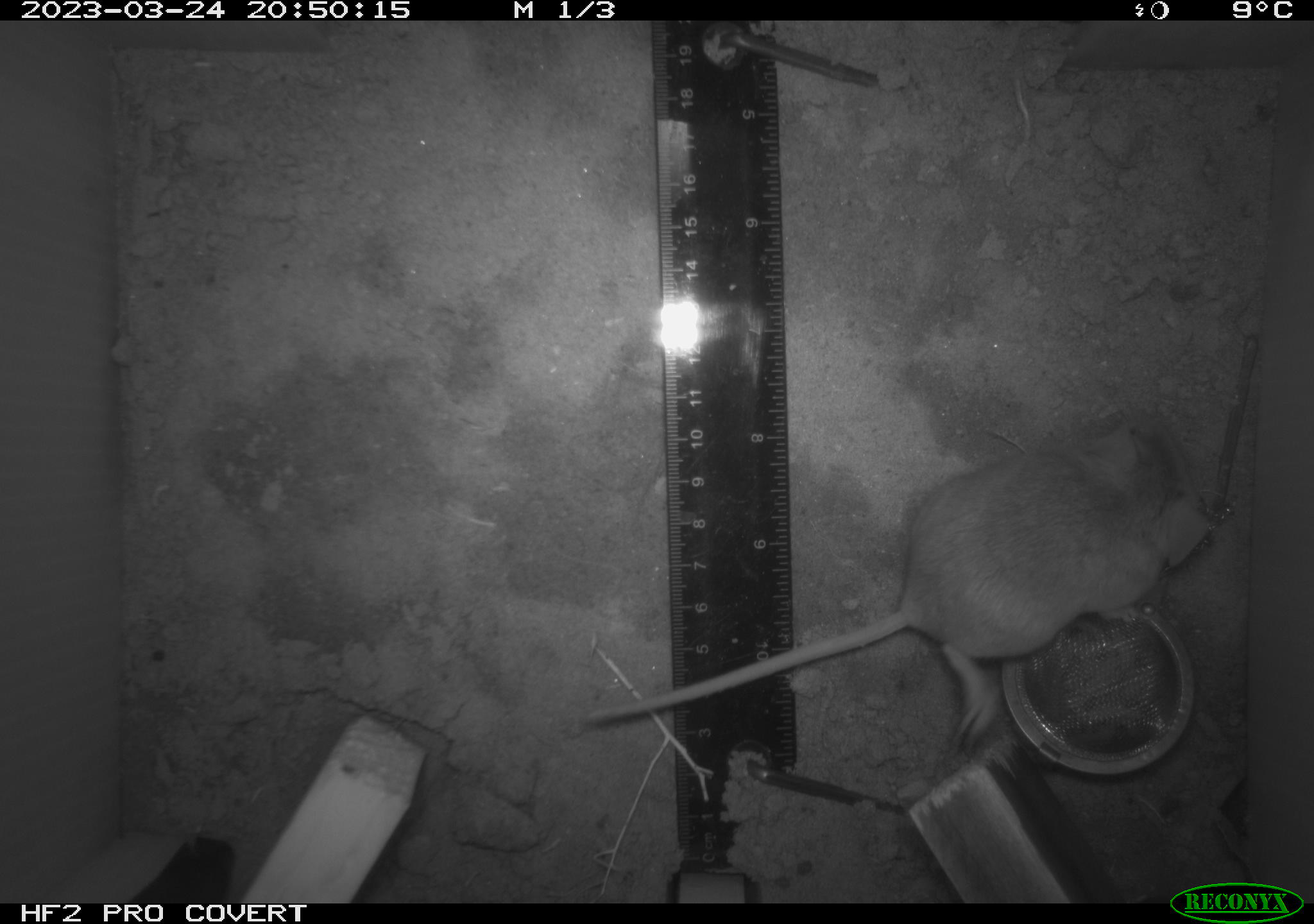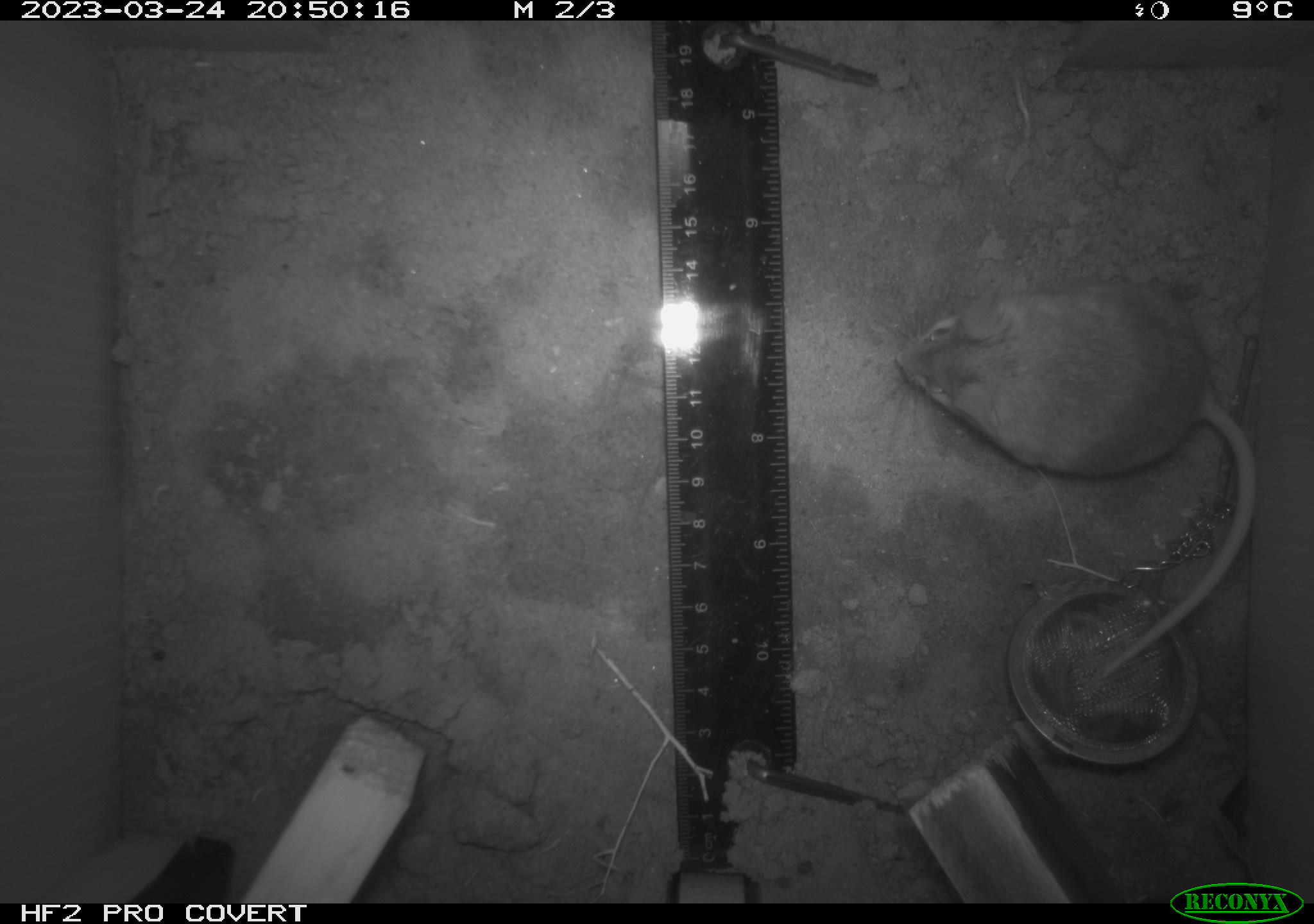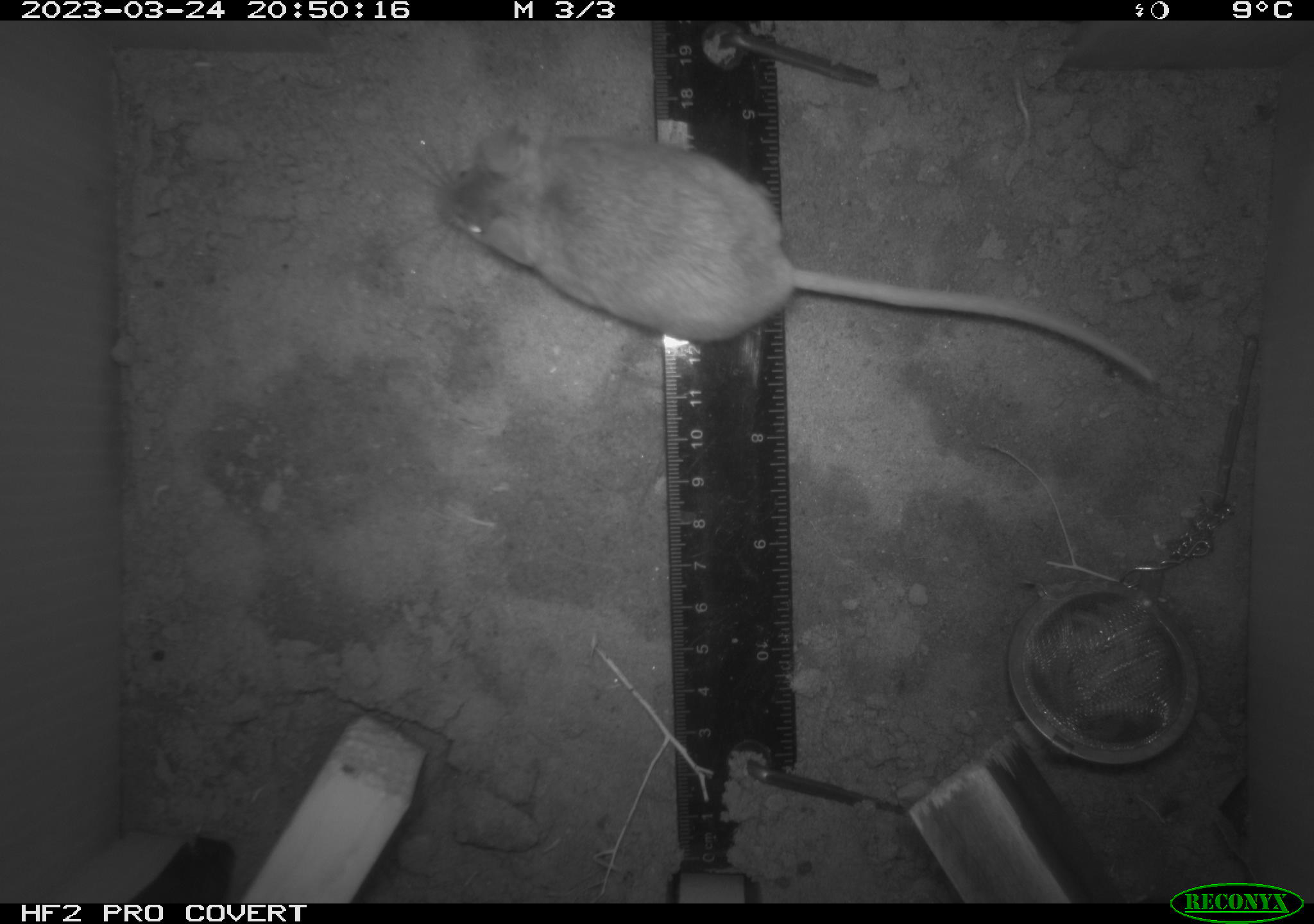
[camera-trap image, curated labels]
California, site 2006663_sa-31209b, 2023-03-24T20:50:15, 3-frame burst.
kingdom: Animalia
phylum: Chordata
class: Mammalia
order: Rodentia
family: Cricetidae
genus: Peromyscus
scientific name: Peromyscus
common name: deer mice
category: peromyscus species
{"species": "peromyscus species (deer mice) (Peromyscus)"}